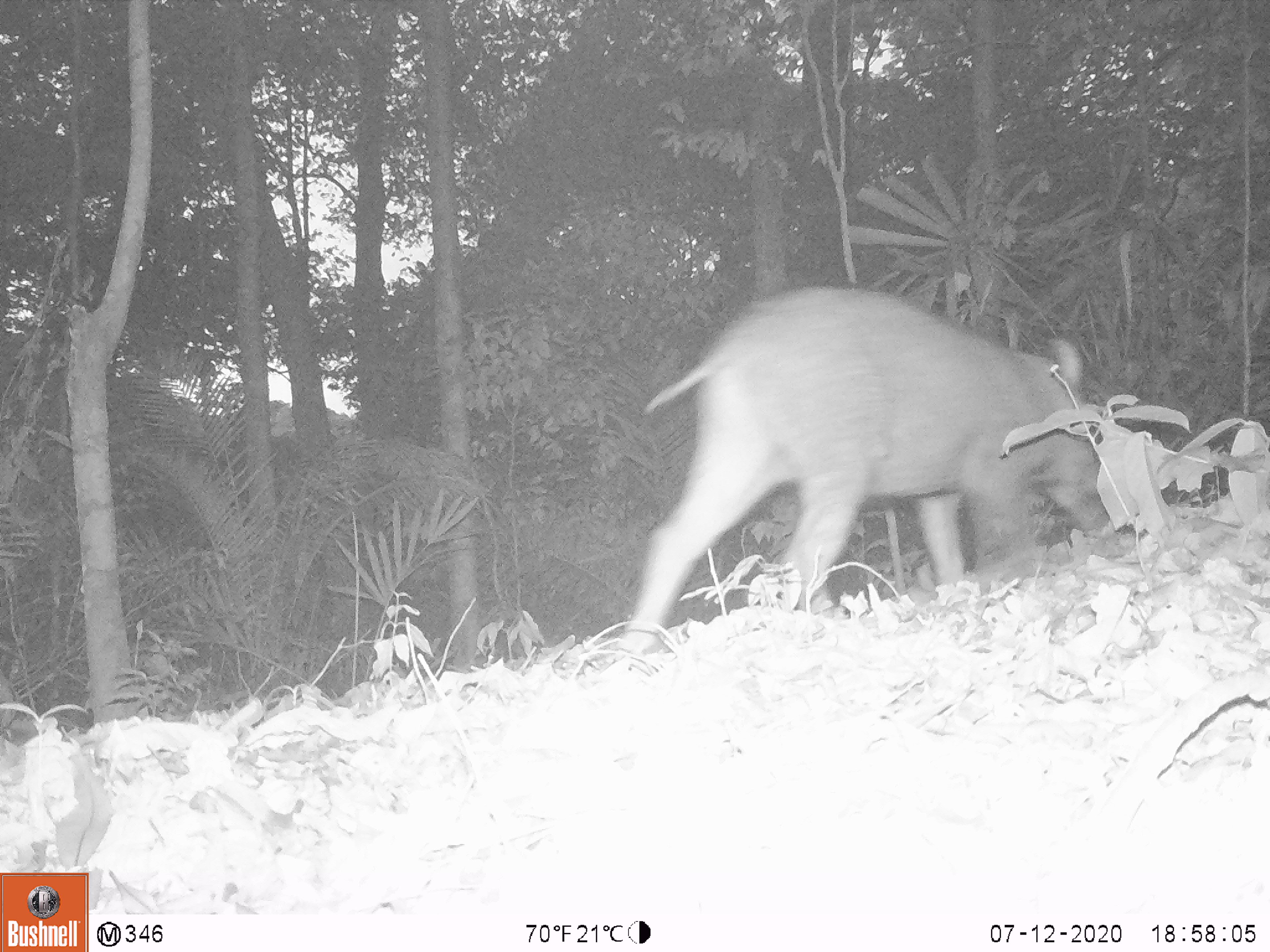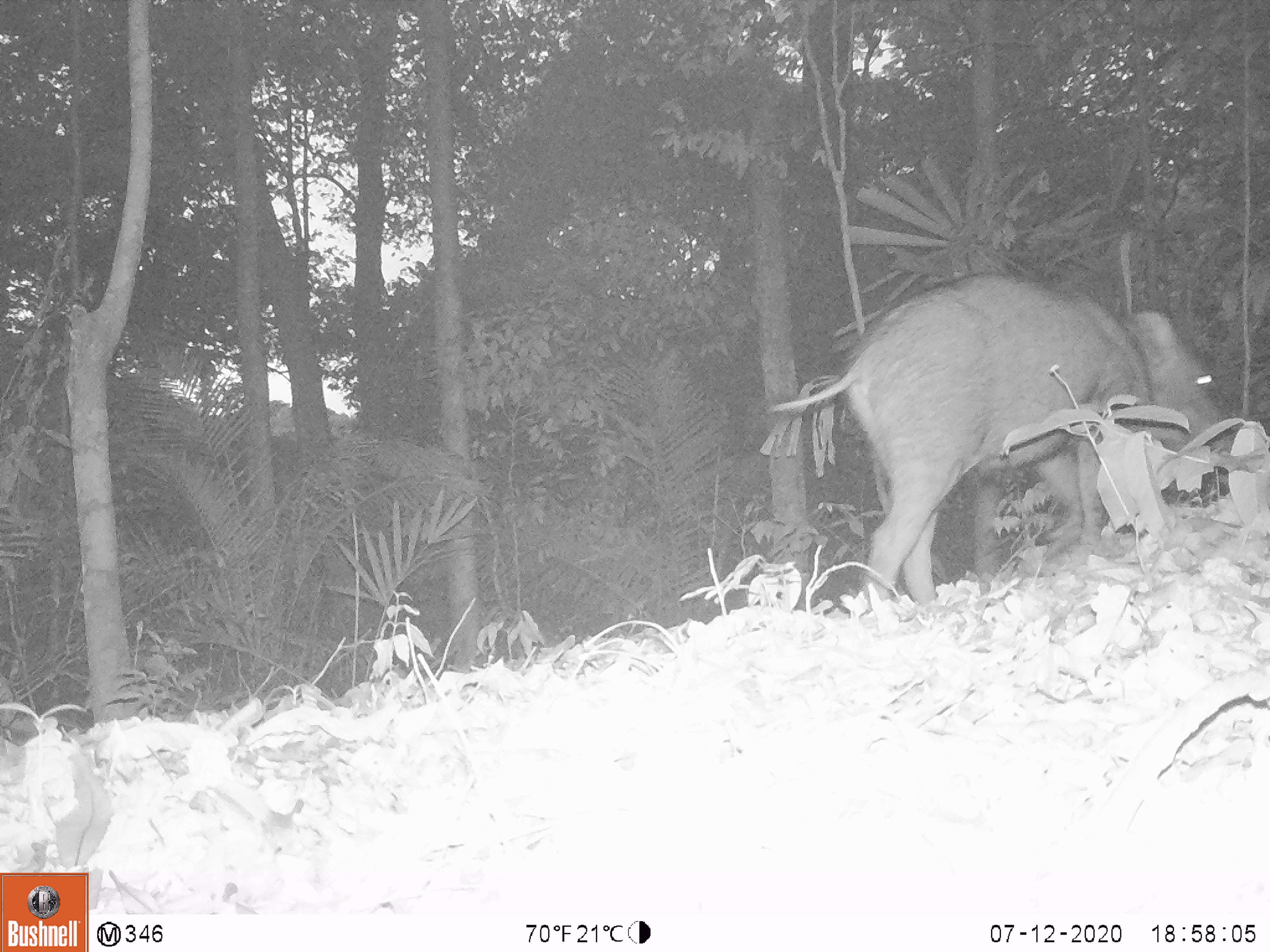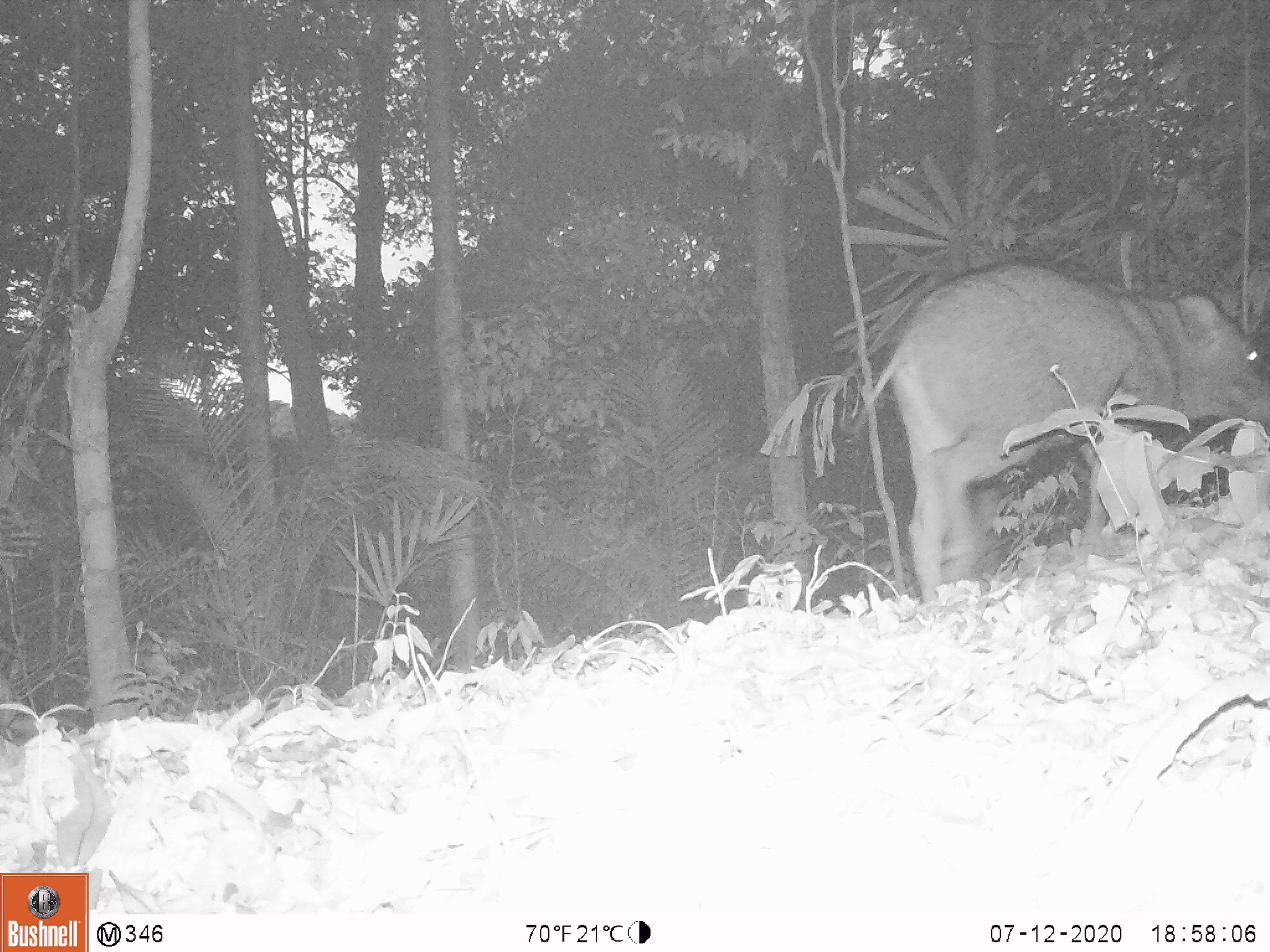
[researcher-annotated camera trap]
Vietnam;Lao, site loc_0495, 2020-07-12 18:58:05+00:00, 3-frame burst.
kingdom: Animalia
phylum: Chordata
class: Mammalia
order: Artiodactyla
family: Suidae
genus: Sus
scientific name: Sus scrofa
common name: eurasian wild pig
Eurasian wild pig (Sus scrofa). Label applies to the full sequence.